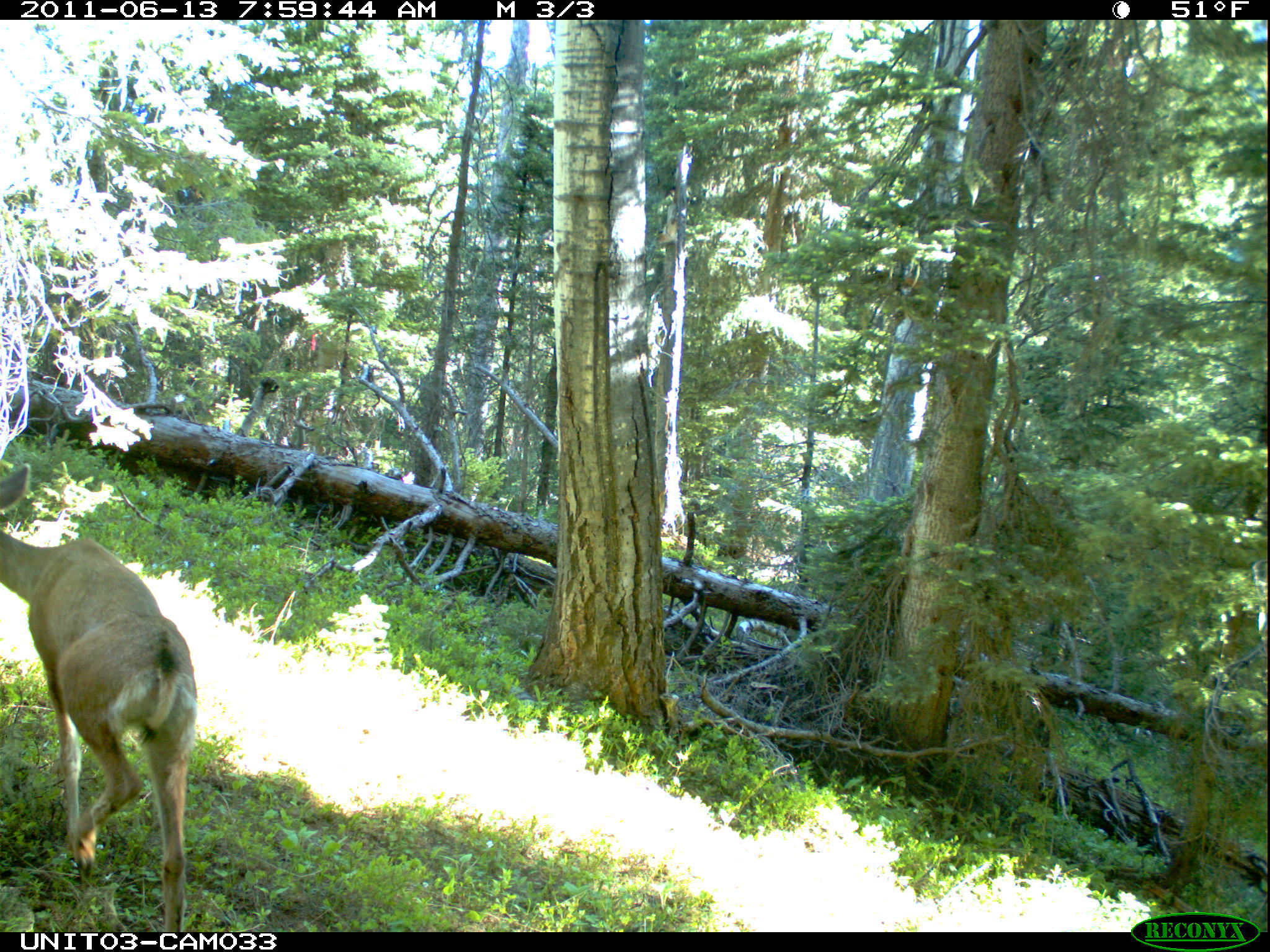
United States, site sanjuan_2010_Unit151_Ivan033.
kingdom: Animalia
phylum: Chordata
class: Mammalia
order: Artiodactyla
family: Cervidae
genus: Odocoileus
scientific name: Odocoileus hemionus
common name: mule deer